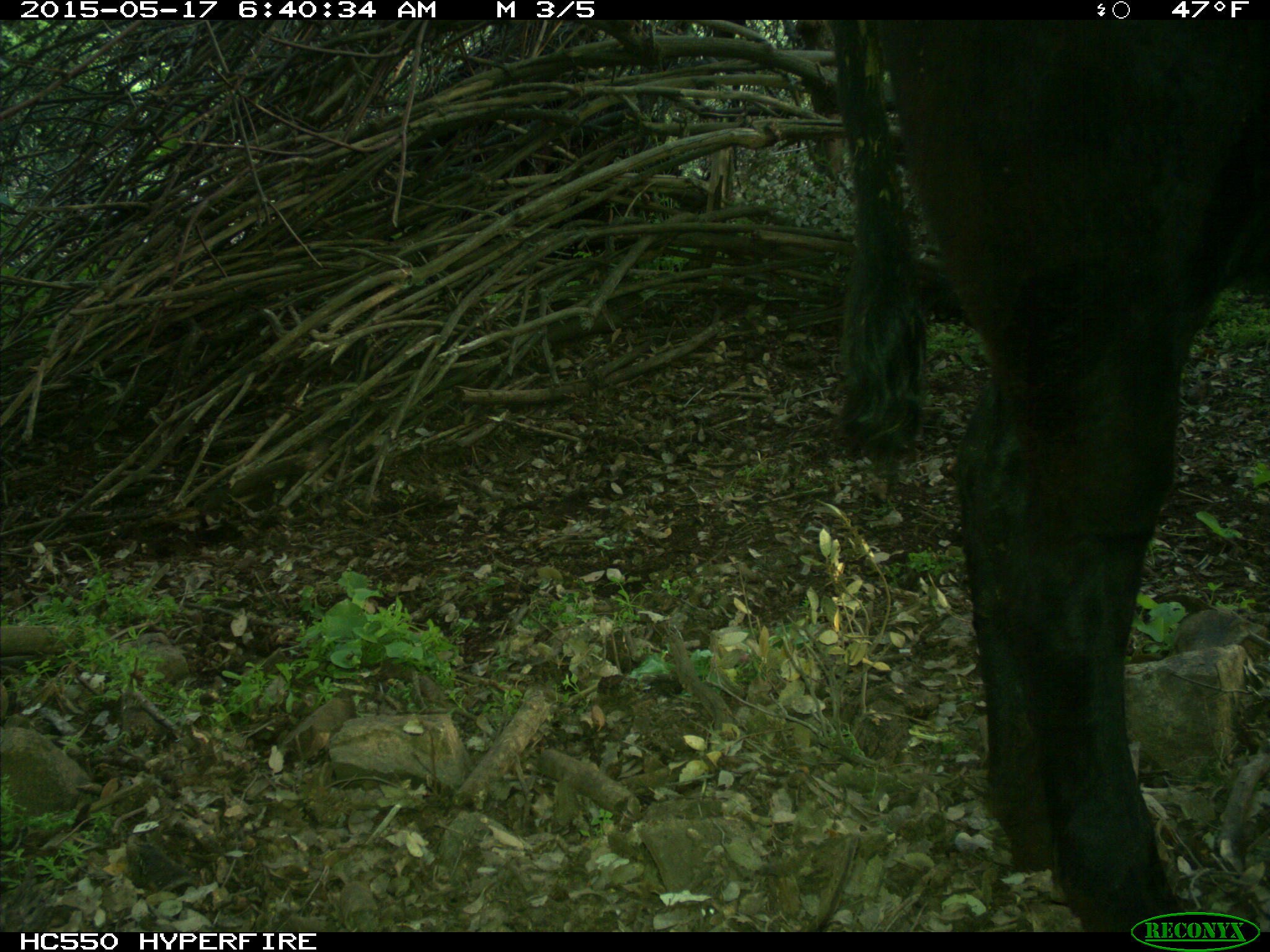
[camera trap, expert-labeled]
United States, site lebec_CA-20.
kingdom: Animalia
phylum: Chordata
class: Mammalia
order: Artiodactyla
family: Bovidae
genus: Bos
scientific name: Bos taurus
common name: domestic cow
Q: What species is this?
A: Bos taurus (domestic cow).